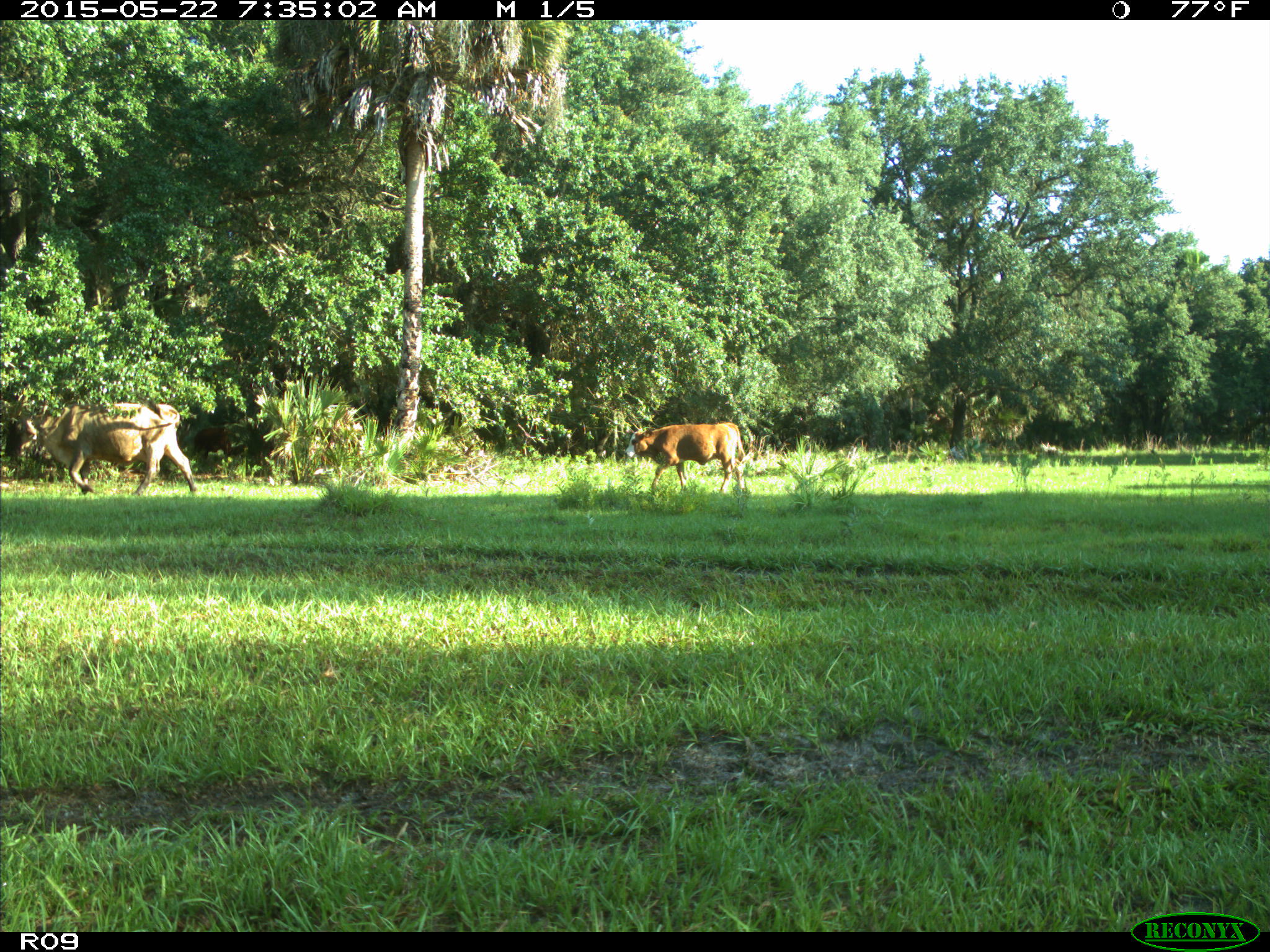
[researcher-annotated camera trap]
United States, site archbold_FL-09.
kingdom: Animalia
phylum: Chordata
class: Mammalia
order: Artiodactyla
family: Bovidae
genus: Bos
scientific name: Bos taurus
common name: domestic cow